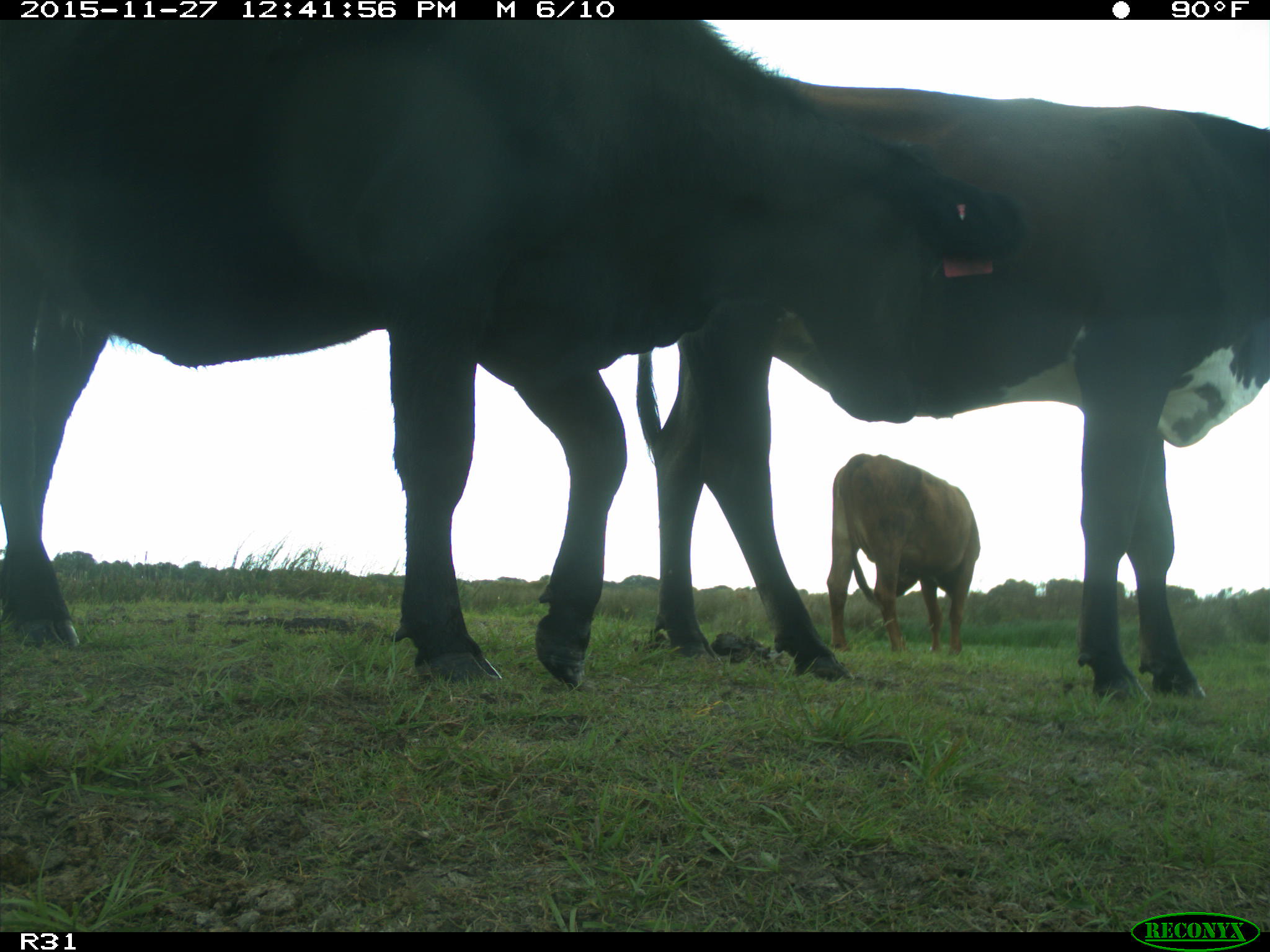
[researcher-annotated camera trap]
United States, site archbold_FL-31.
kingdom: Animalia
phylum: Chordata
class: Mammalia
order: Artiodactyla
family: Bovidae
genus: Bos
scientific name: Bos taurus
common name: domestic cow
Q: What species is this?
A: Bos taurus (domestic cow).